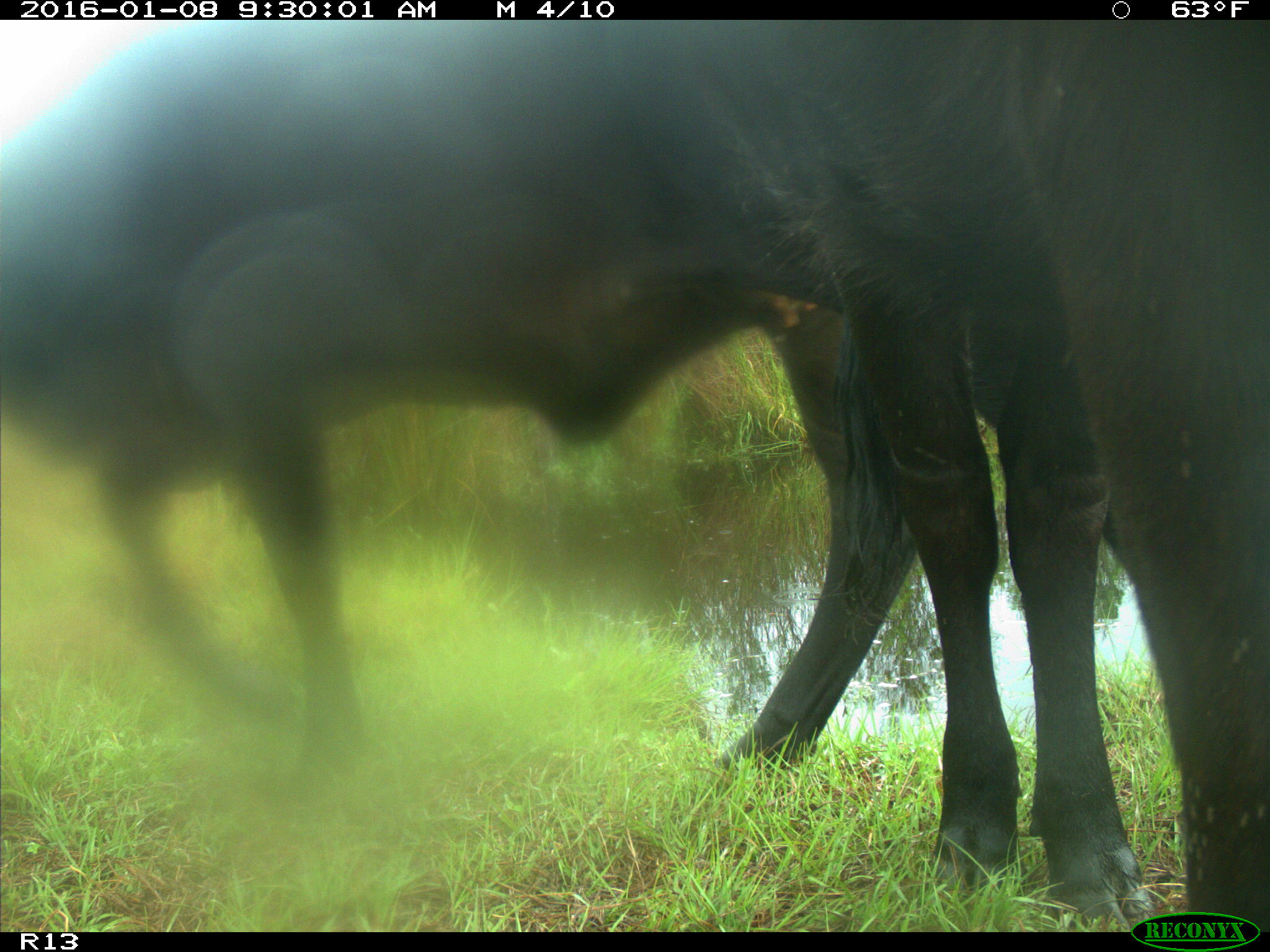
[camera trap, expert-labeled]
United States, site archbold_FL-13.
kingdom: Animalia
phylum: Chordata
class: Mammalia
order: Artiodactyla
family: Bovidae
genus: Bos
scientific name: Bos taurus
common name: domestic cow